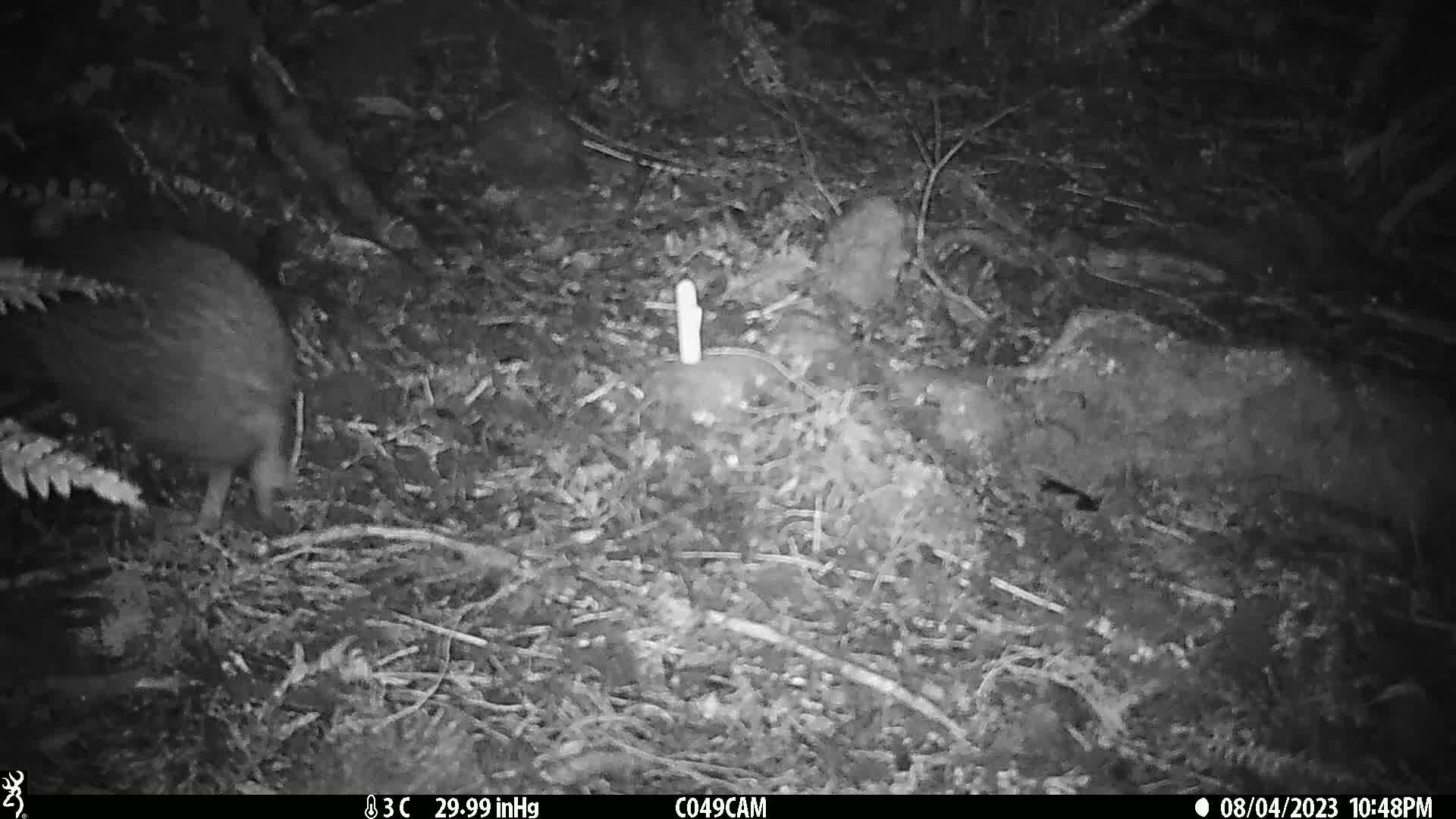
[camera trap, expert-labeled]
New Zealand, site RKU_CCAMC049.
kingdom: Animalia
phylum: Chordata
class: Aves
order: Apterygiformes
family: Apterygidae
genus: Apteryx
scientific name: Apteryx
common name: kiwi